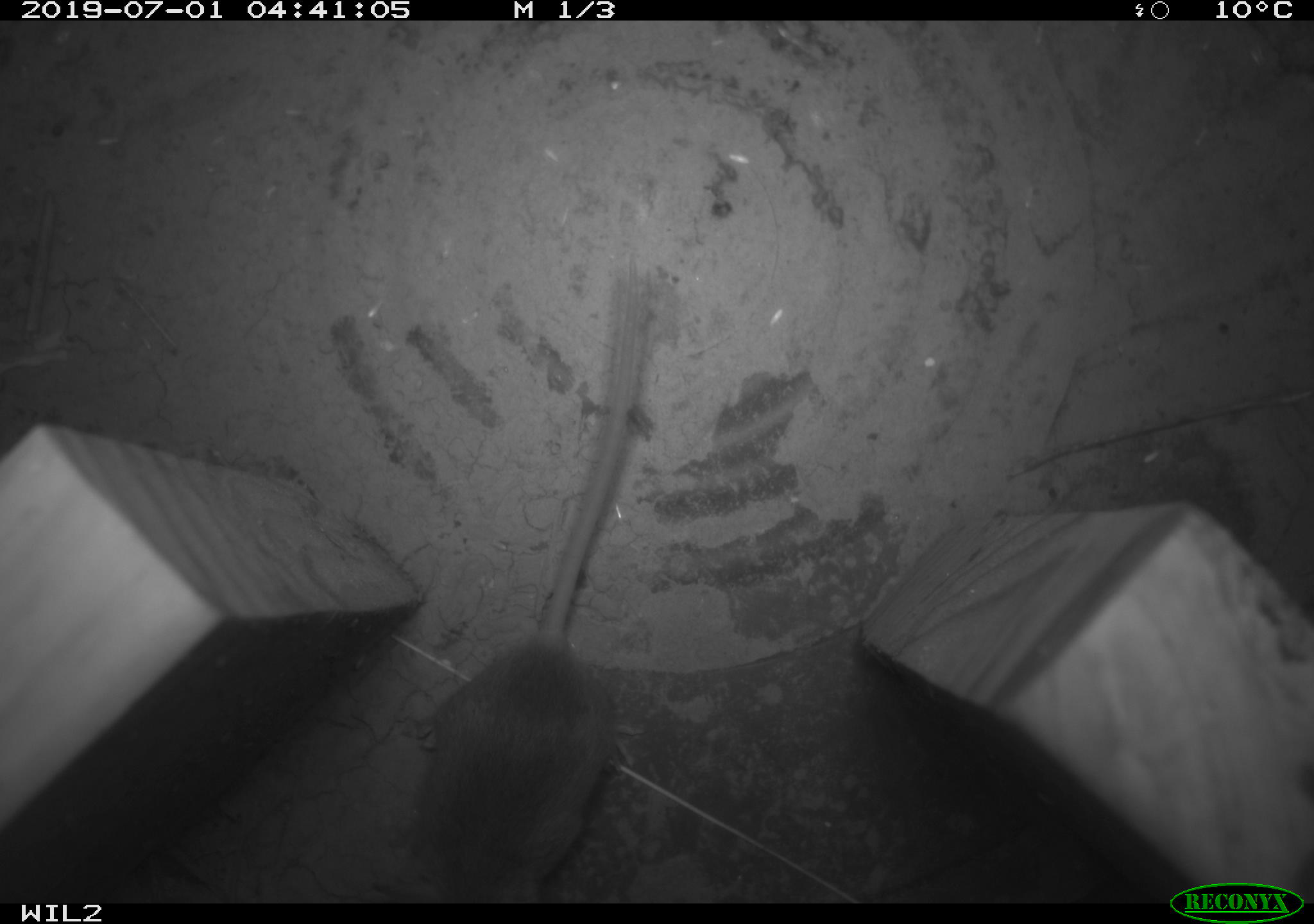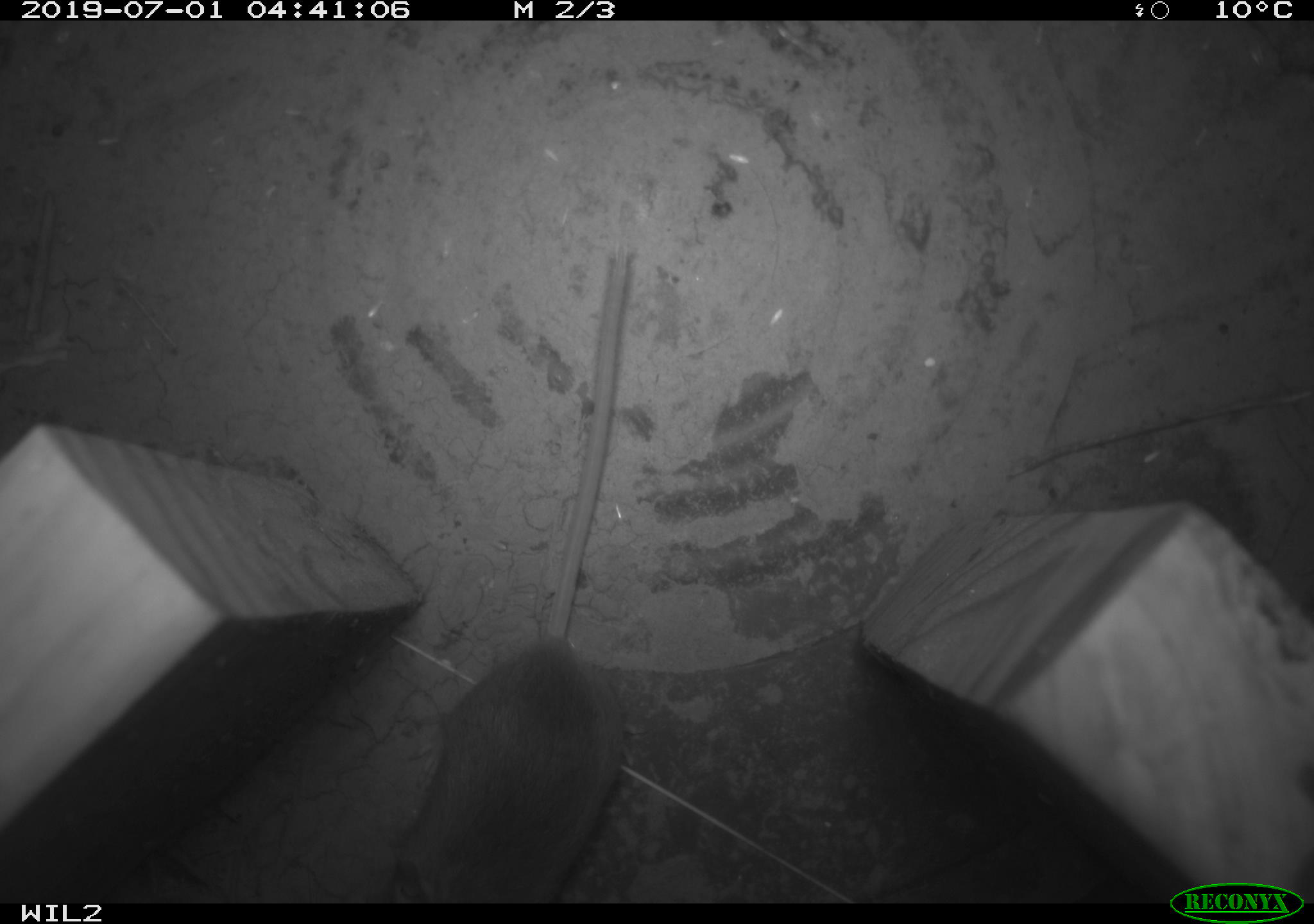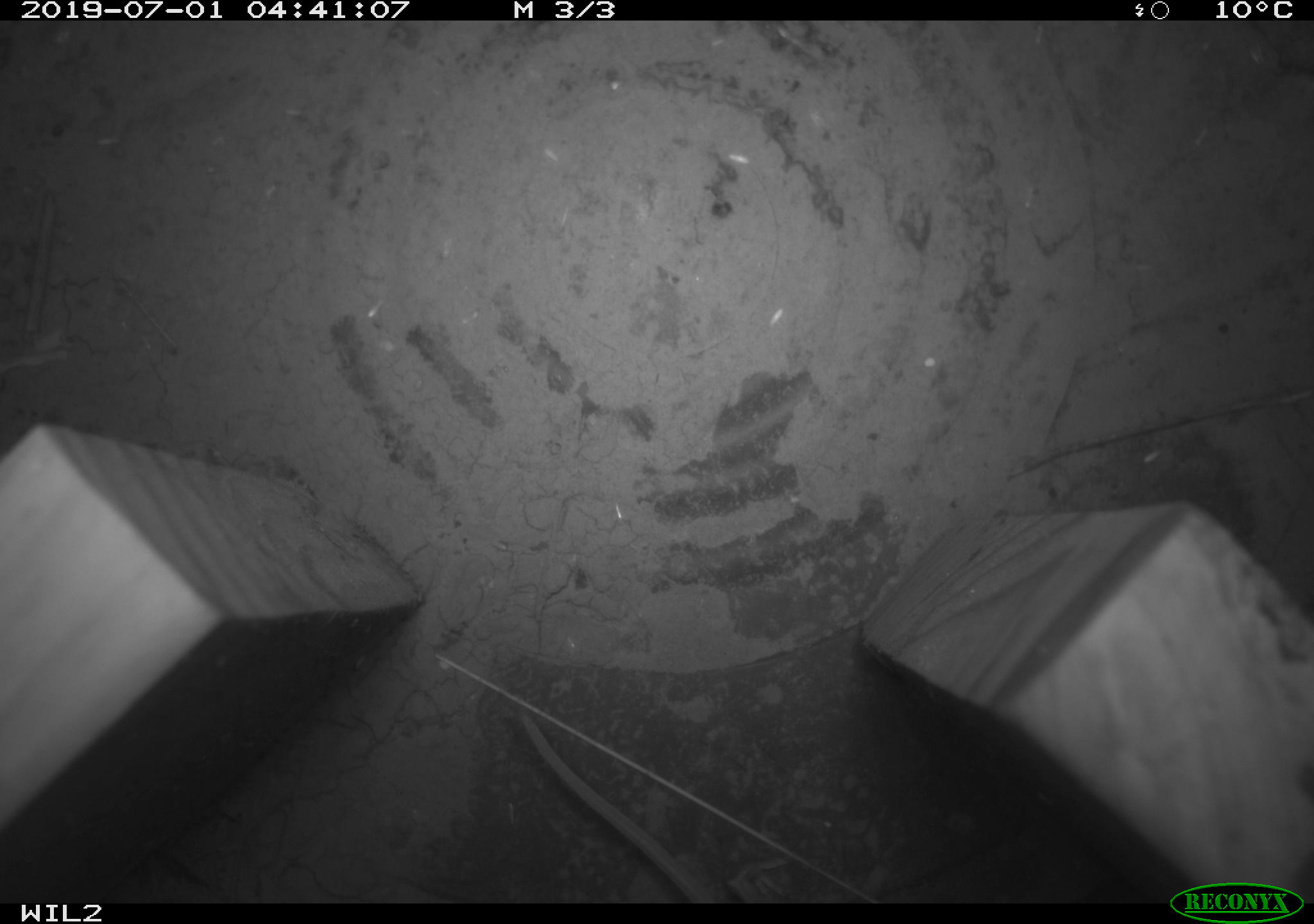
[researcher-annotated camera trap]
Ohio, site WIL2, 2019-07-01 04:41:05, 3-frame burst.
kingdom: Animalia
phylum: Chordata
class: Mammalia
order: Rodentia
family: Cricetidae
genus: Peromyscus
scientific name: Peromyscus leucopus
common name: white-footed mouse